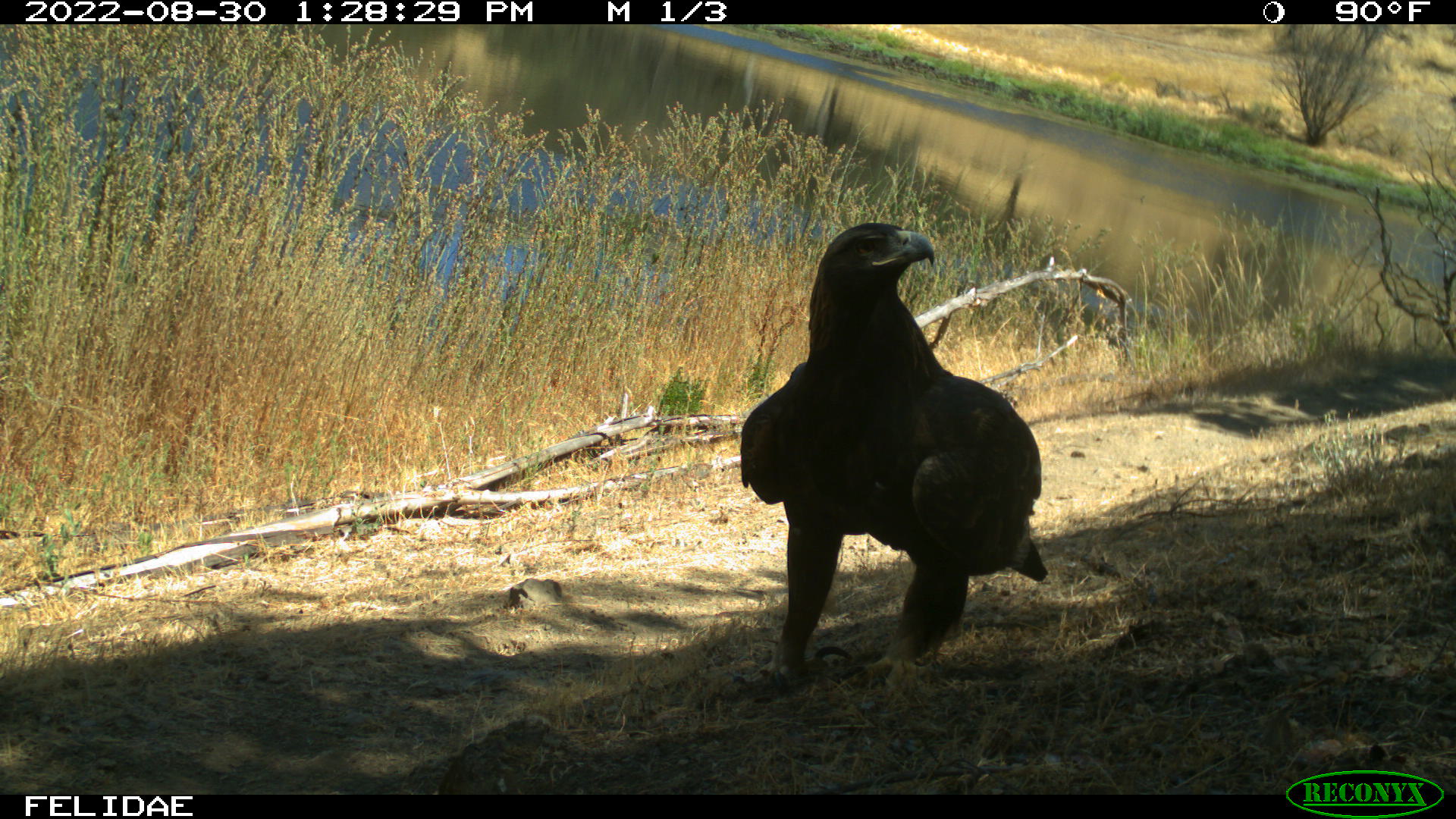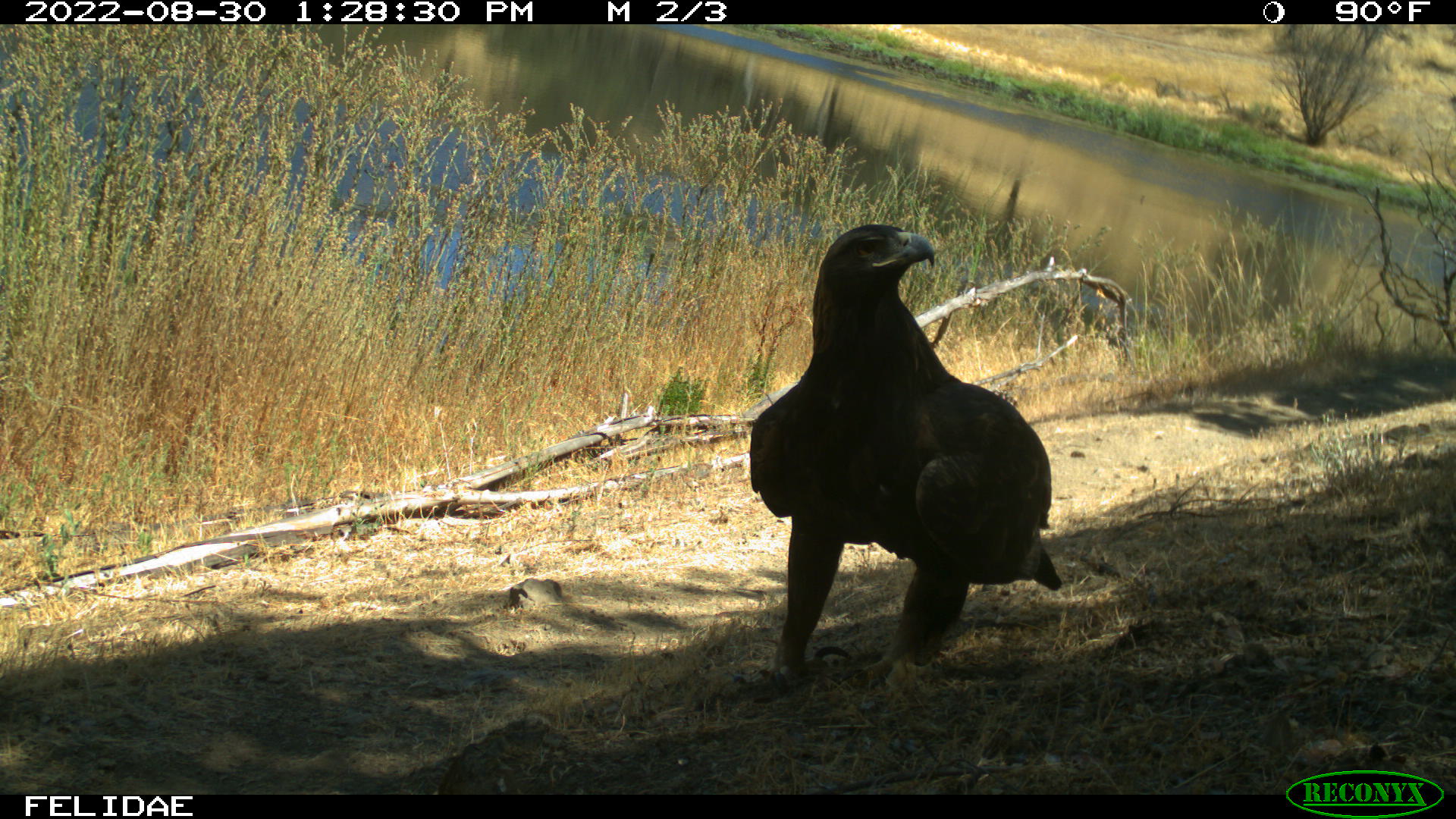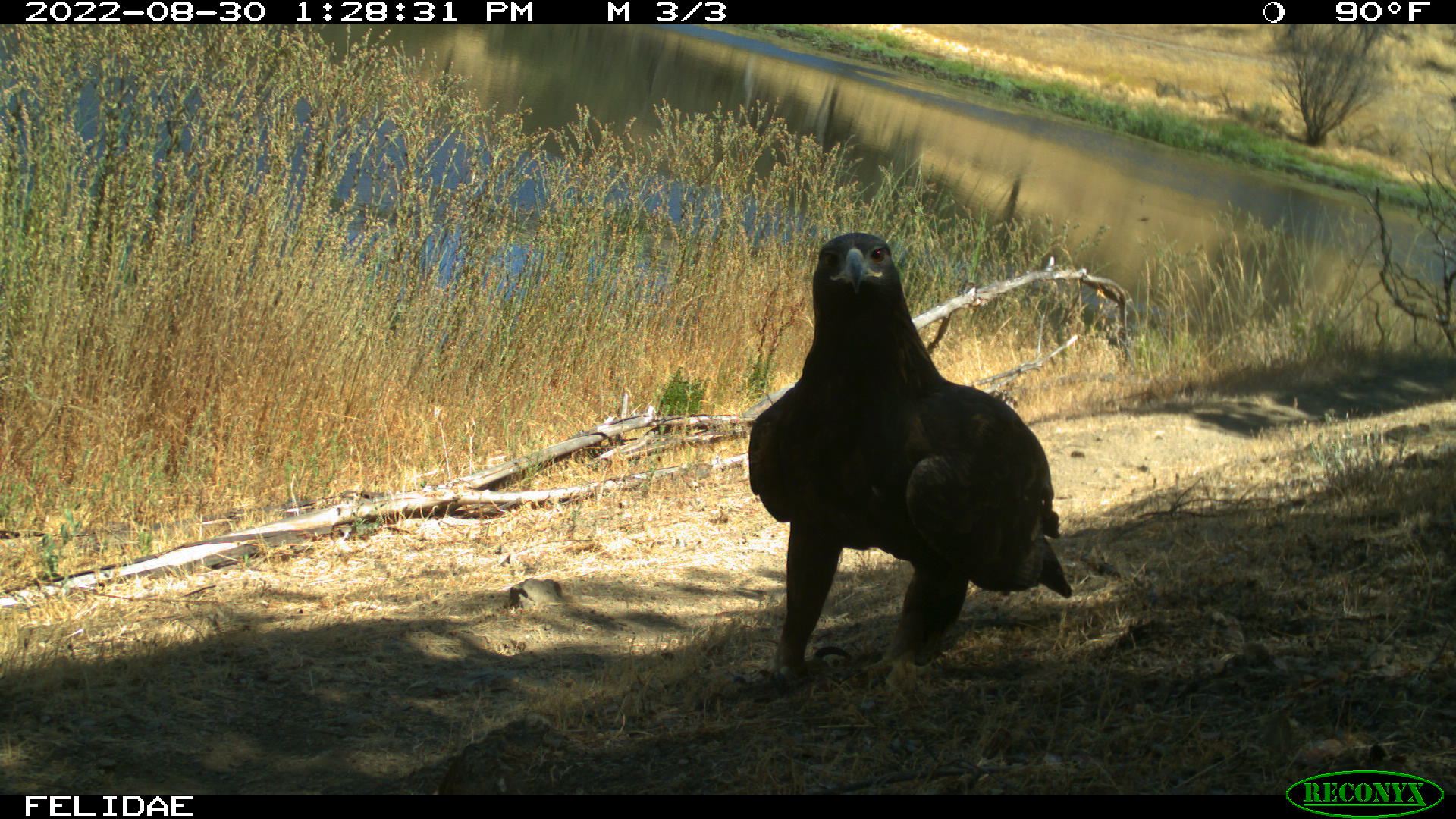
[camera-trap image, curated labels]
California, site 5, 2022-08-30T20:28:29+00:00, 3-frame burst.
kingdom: Animalia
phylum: Chordata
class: Aves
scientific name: Aves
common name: bird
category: unknown bird